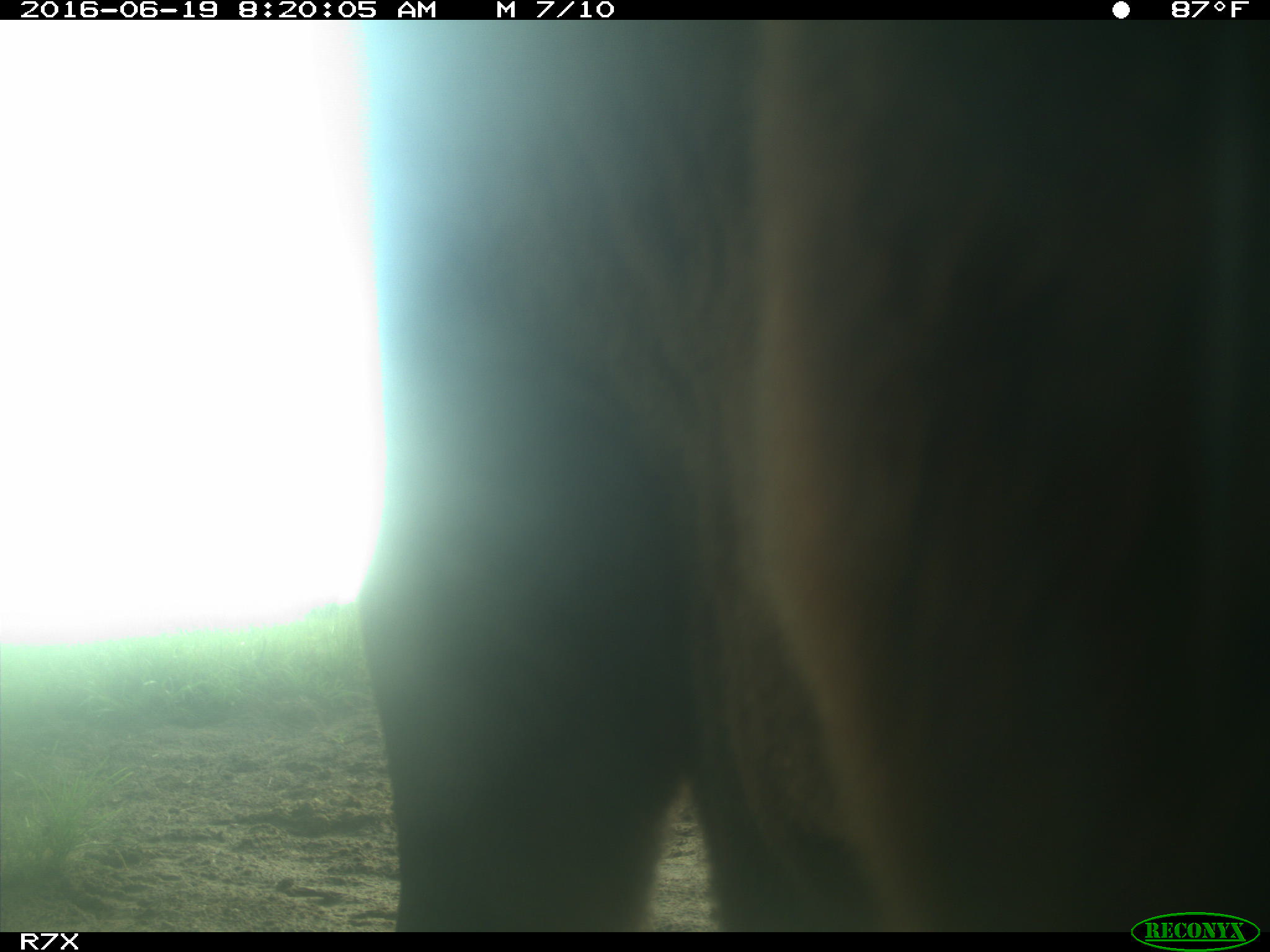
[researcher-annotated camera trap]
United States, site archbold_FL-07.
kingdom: Animalia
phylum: Chordata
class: Mammalia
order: Artiodactyla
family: Bovidae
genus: Bos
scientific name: Bos taurus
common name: domestic cow